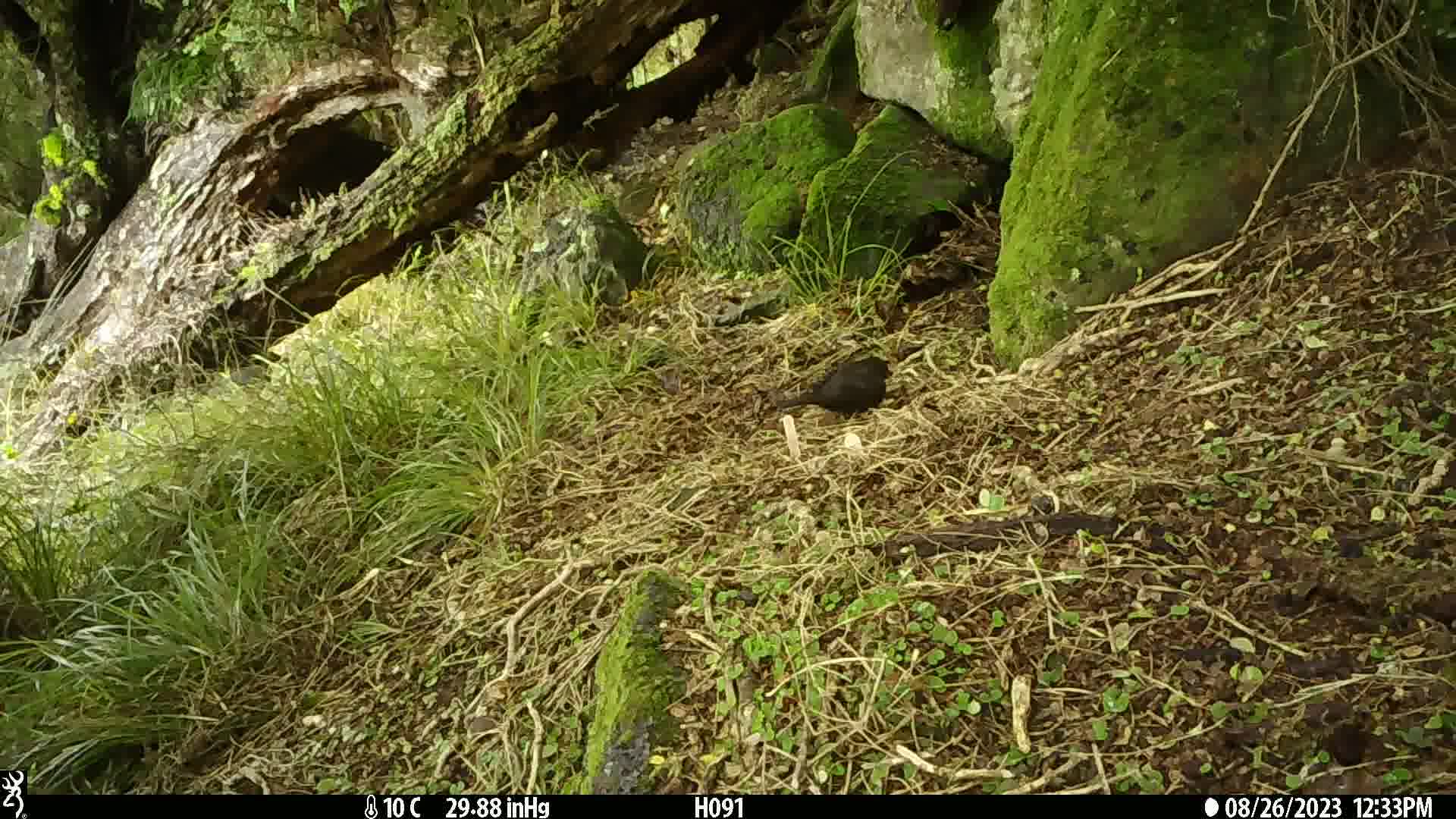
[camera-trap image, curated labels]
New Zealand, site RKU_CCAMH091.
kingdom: Animalia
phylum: Chordata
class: Aves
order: Passeriformes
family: Turdidae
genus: Turdus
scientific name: Turdus merula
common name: eurasian blackbird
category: blackbird